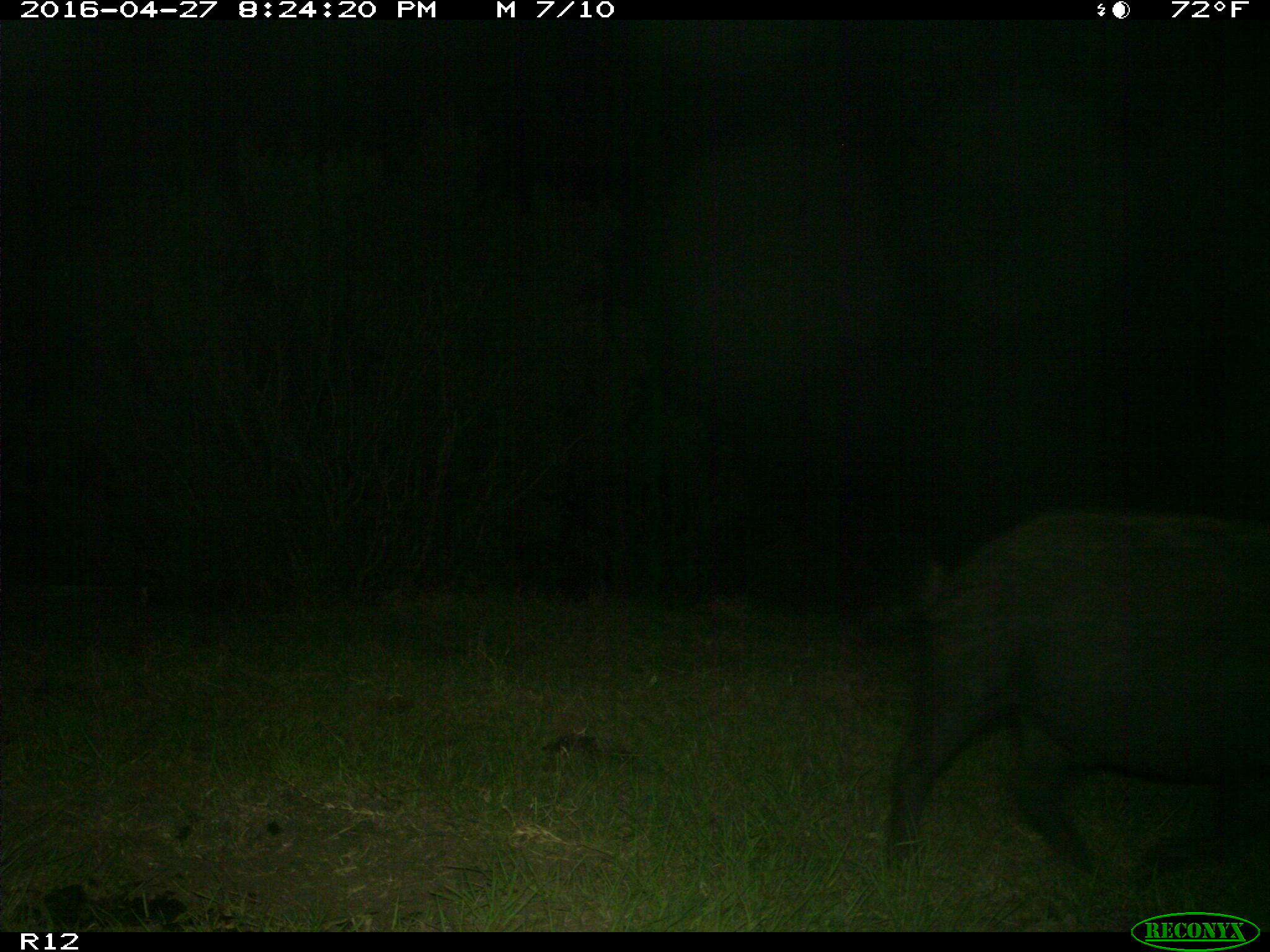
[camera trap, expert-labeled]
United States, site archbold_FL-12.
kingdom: Animalia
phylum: Chordata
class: Mammalia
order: Artiodactyla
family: Suidae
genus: Sus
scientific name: Sus scrofa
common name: wild boar